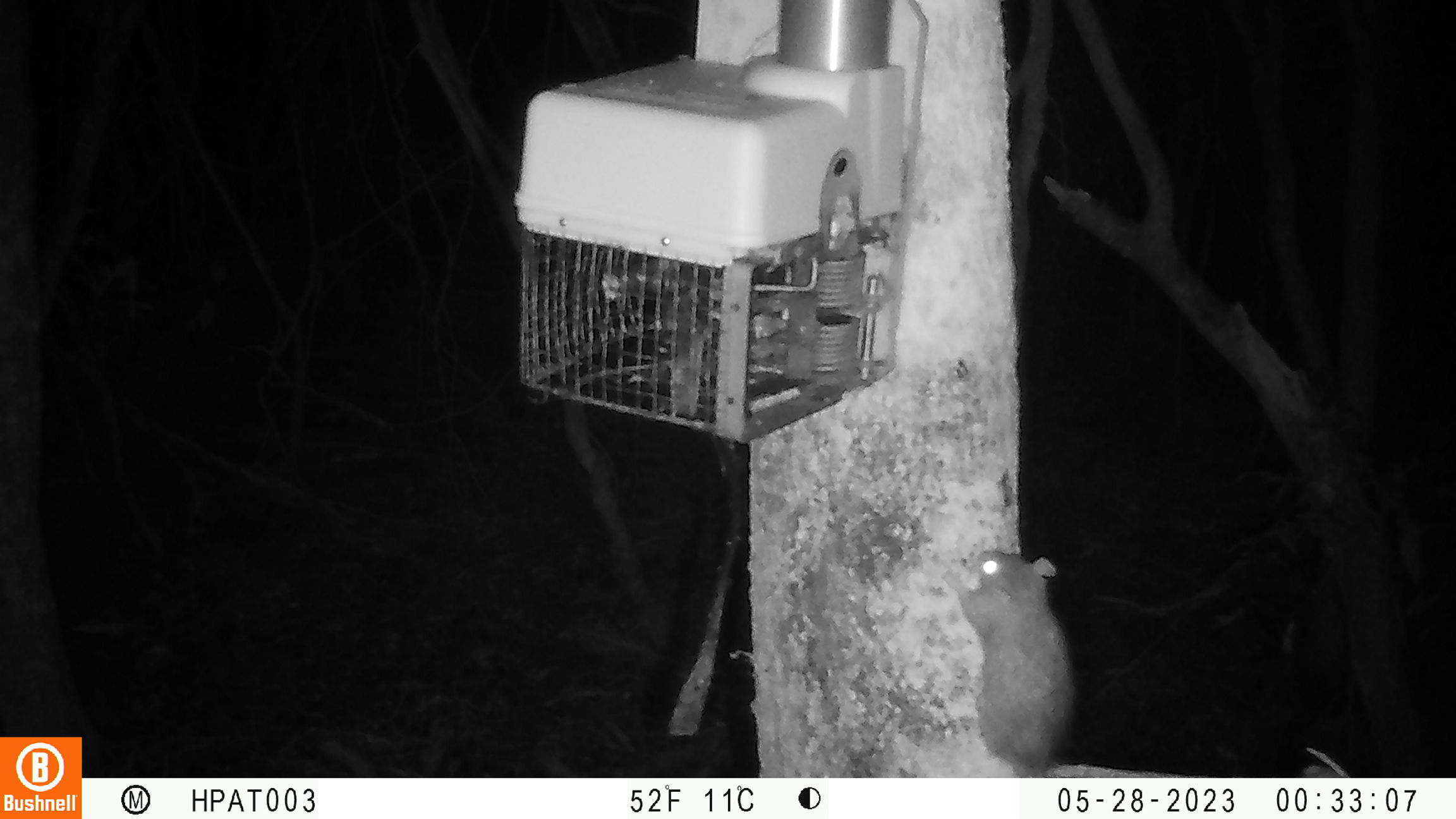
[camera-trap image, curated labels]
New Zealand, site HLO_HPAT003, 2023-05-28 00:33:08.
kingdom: Animalia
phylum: Chordata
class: Mammalia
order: Rodentia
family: Muridae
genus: Rattus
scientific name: Rattus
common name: rat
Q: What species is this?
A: Rat (Rattus).